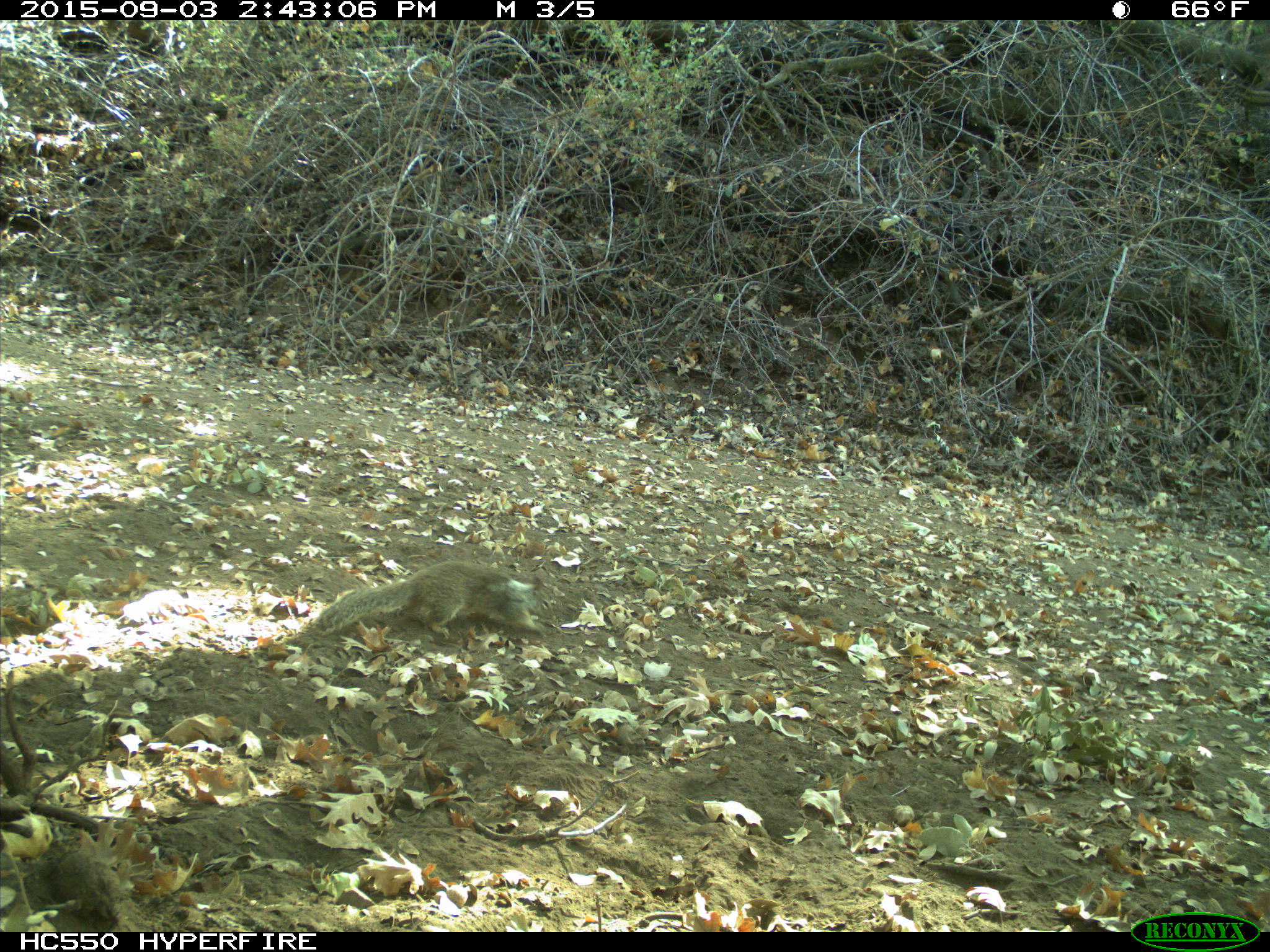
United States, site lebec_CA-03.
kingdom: Animalia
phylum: Chordata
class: Mammalia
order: Rodentia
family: Sciuridae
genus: Otospermophilus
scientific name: Otospermophilus beecheyi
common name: california ground squirrel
Otospermophilus beecheyi (california ground squirrel).